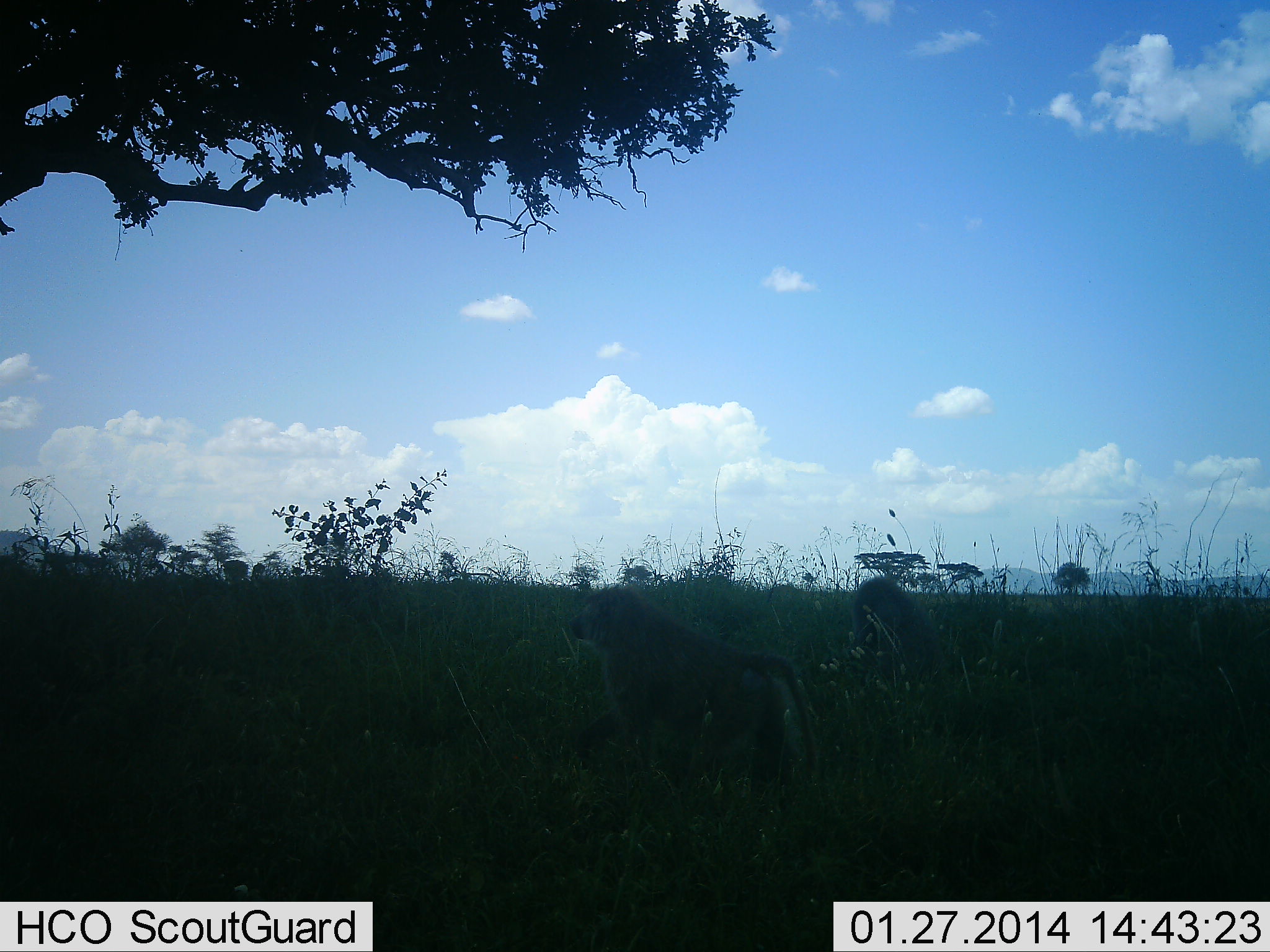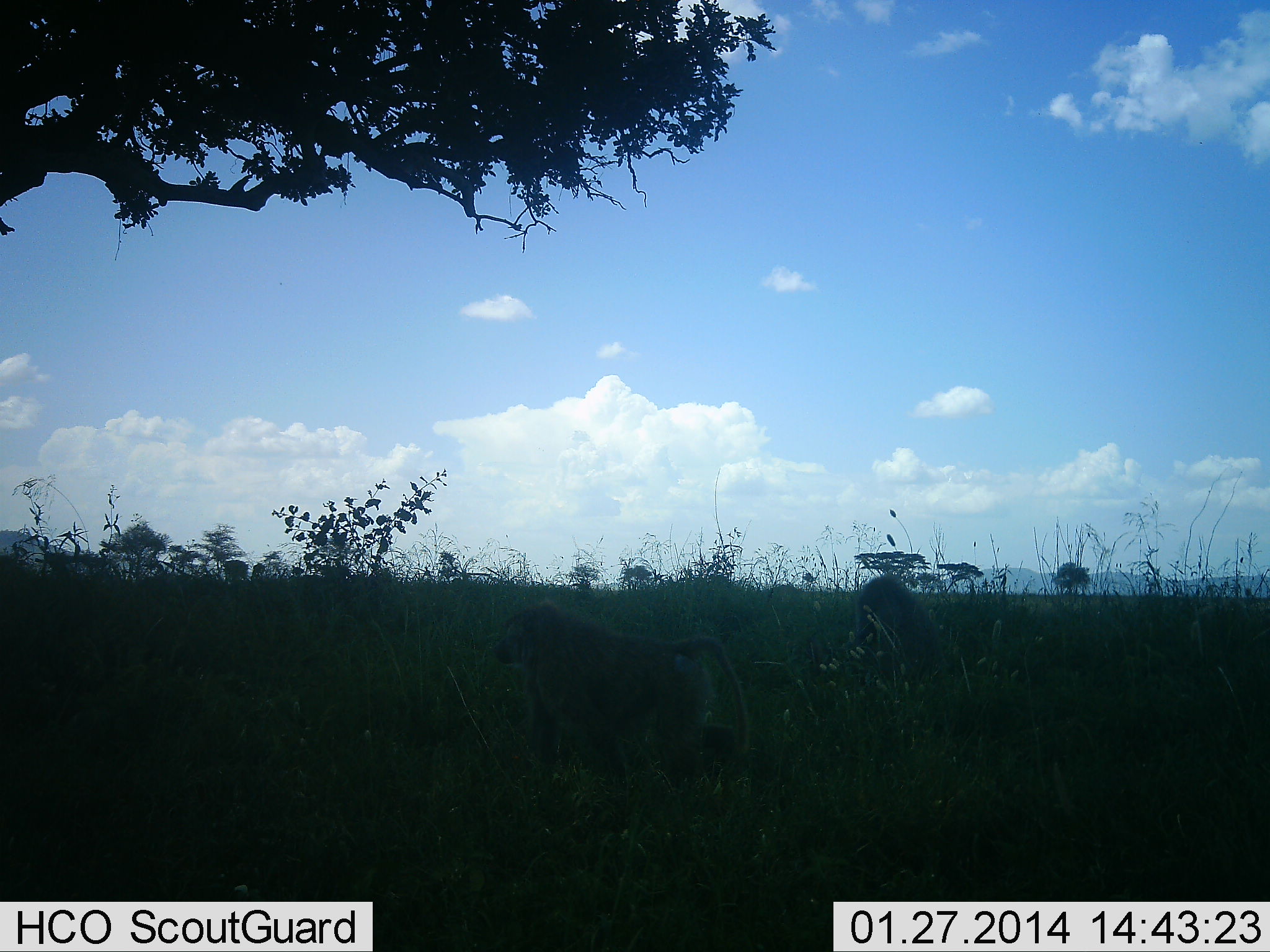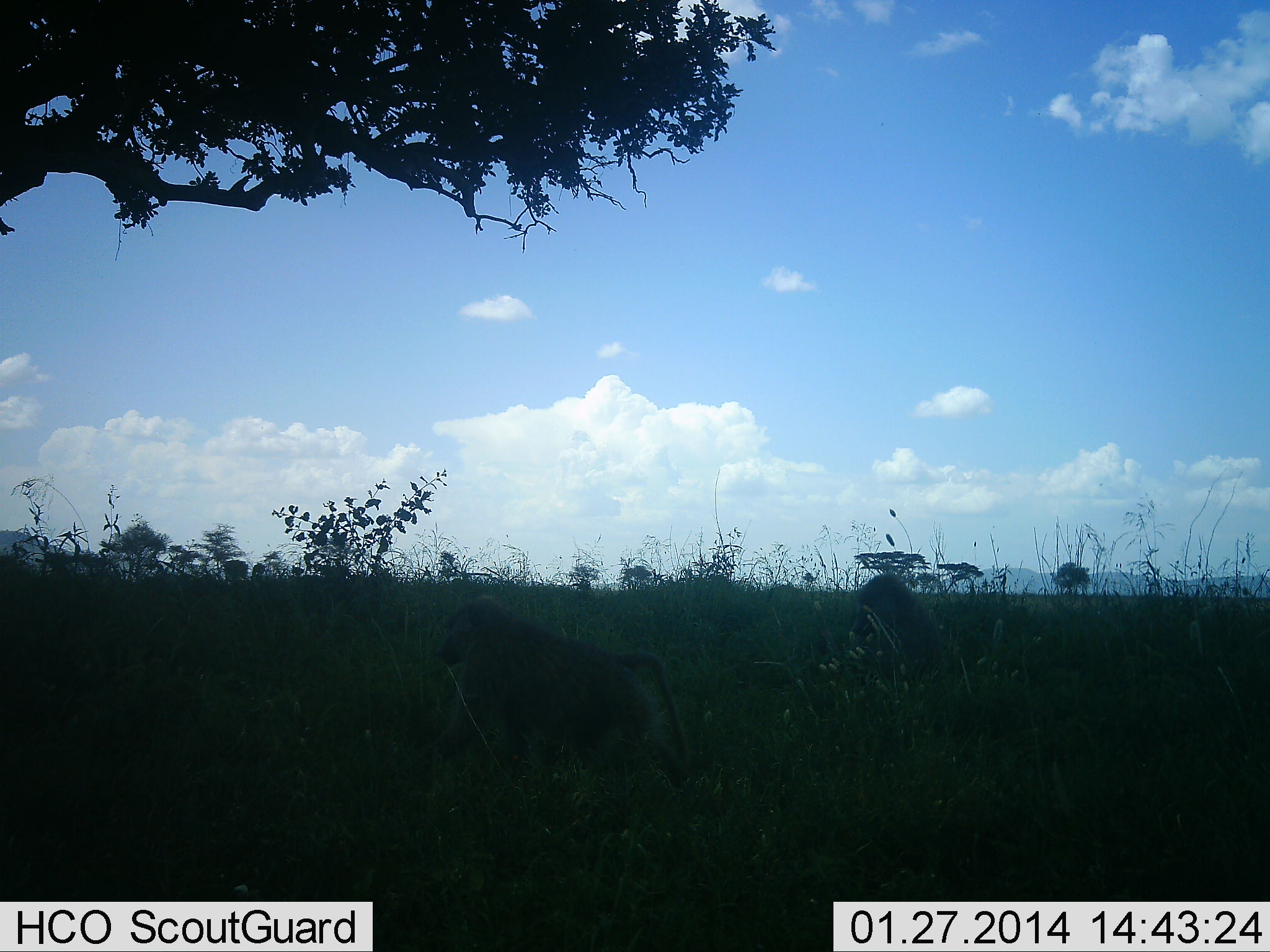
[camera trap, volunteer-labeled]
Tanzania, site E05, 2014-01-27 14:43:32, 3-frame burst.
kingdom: Animalia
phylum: Chordata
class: Mammalia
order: Primates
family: Cercopithecidae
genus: Papio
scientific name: Papio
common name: baboon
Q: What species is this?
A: Baboon (Papio).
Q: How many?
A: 2.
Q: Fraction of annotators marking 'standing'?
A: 20%.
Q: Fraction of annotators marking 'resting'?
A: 60%.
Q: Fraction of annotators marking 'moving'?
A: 70%.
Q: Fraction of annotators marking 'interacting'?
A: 0%.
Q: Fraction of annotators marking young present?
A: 0%.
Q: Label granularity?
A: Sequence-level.